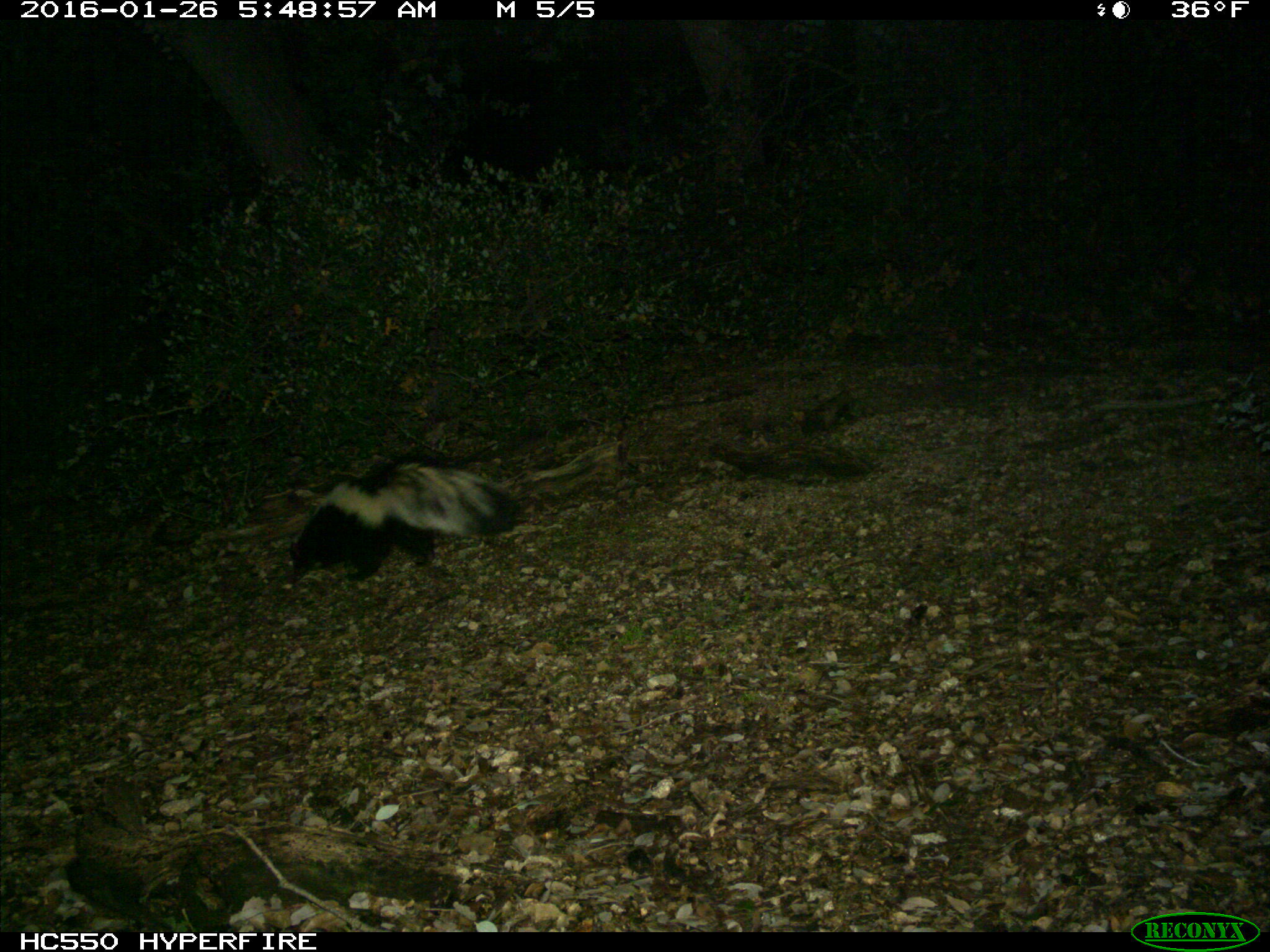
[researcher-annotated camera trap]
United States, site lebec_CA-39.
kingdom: Animalia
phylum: Chordata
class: Mammalia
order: Carnivora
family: Mephitidae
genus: Mephitis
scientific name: Mephitis mephitis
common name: striped skunk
Mephitis mephitis (striped skunk).